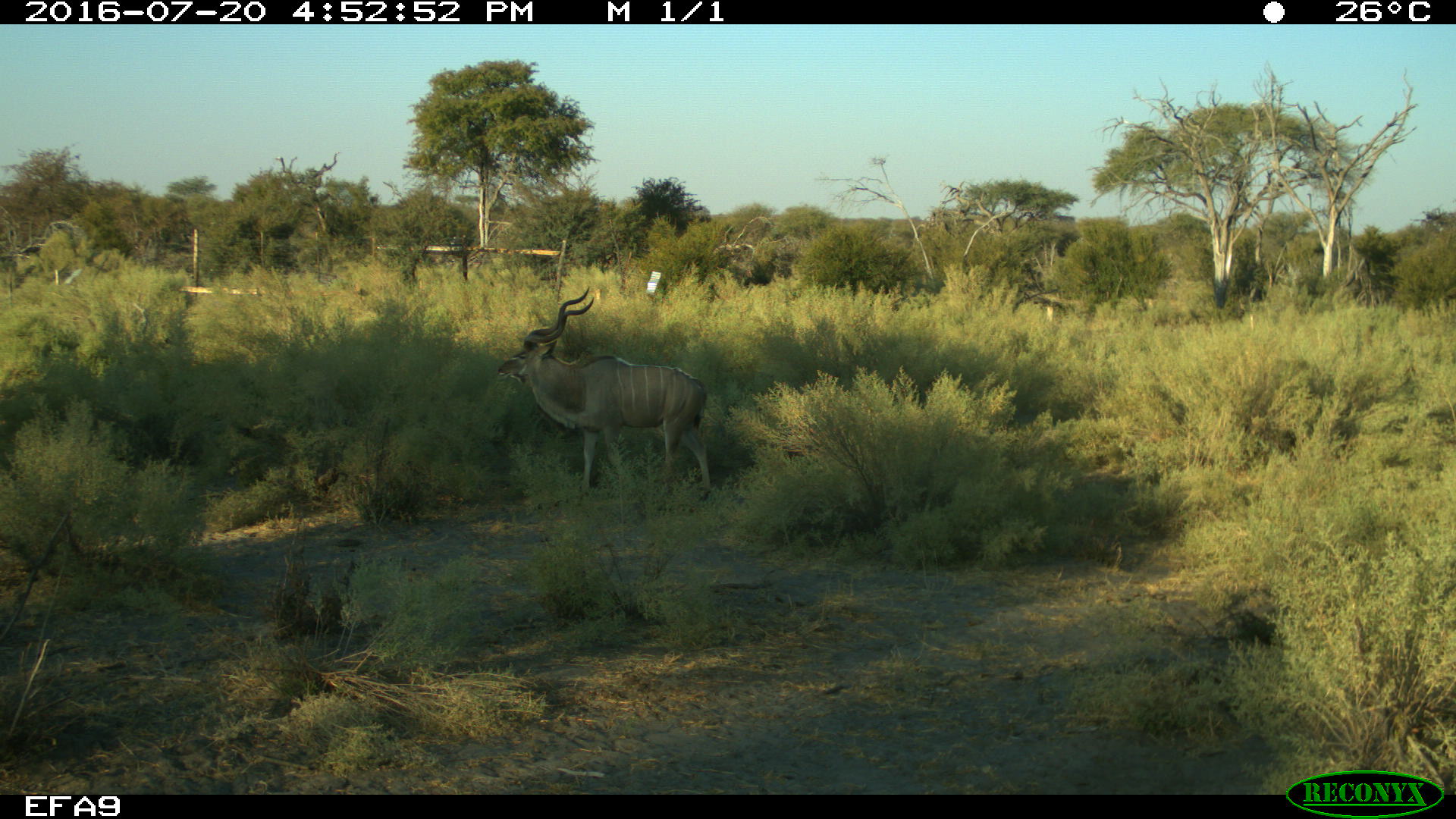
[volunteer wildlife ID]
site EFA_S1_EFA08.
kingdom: Animalia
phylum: Chordata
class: Mammalia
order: Artiodactyla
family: Bovidae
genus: Tragelaphus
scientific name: Tragelaphus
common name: kudu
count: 1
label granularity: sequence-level